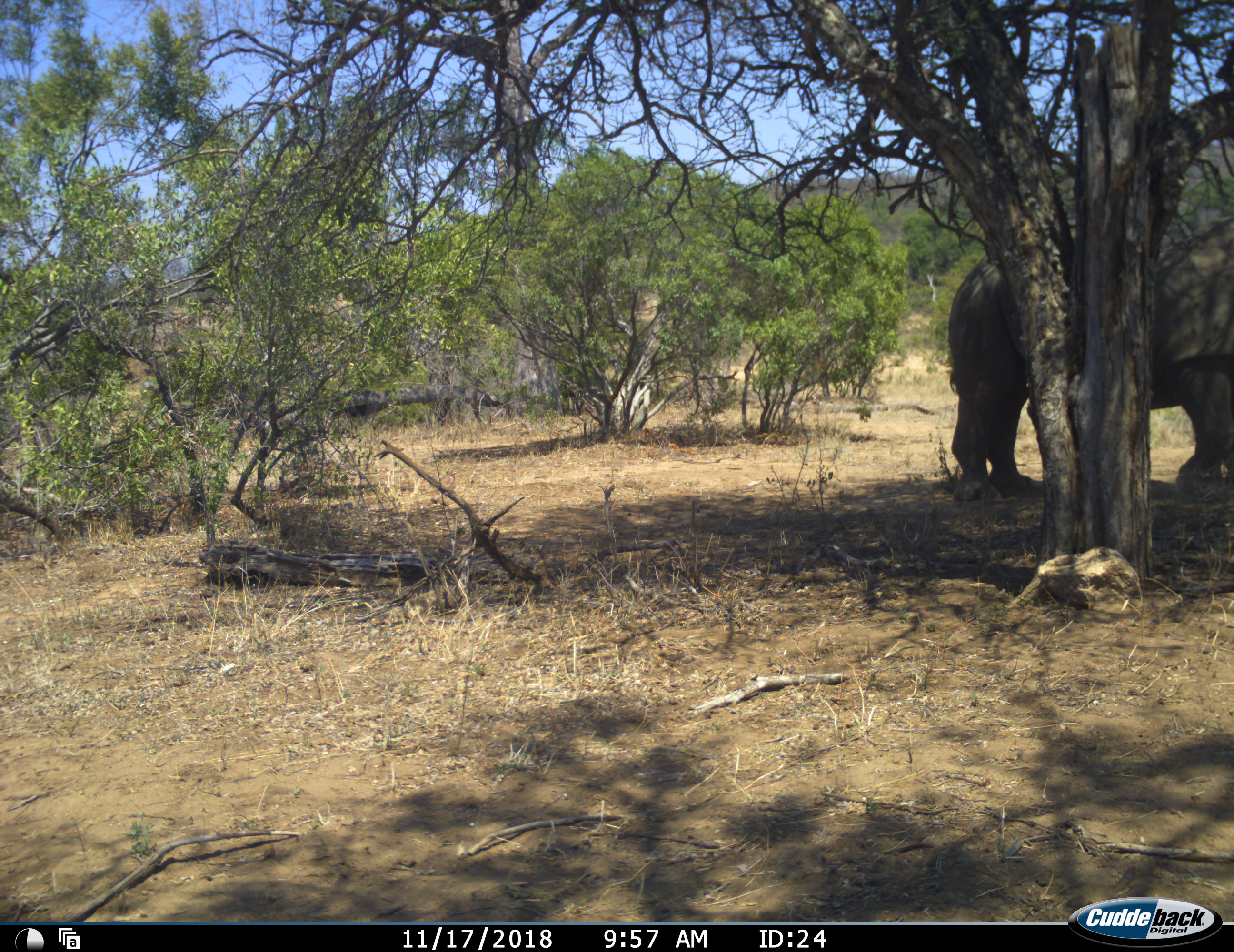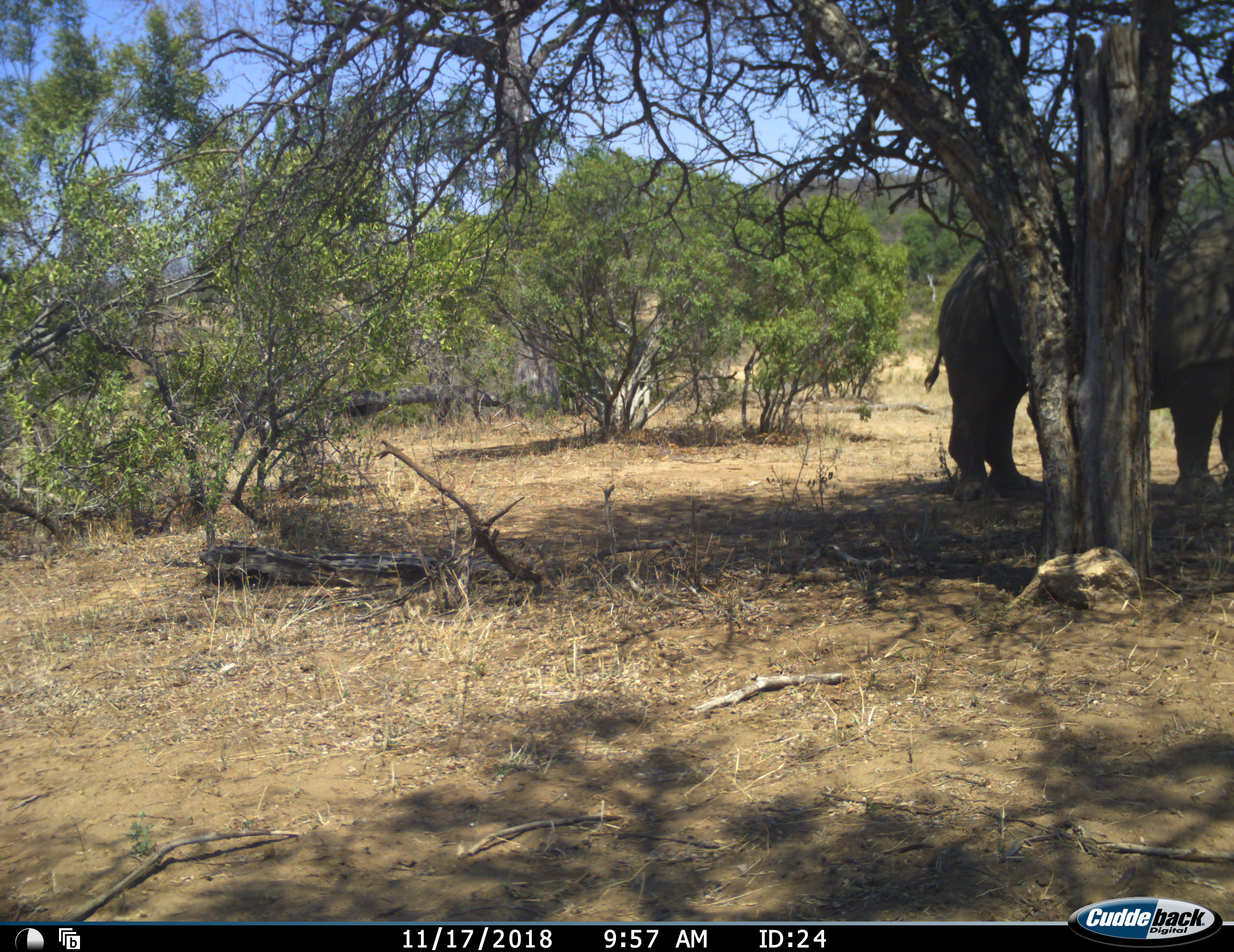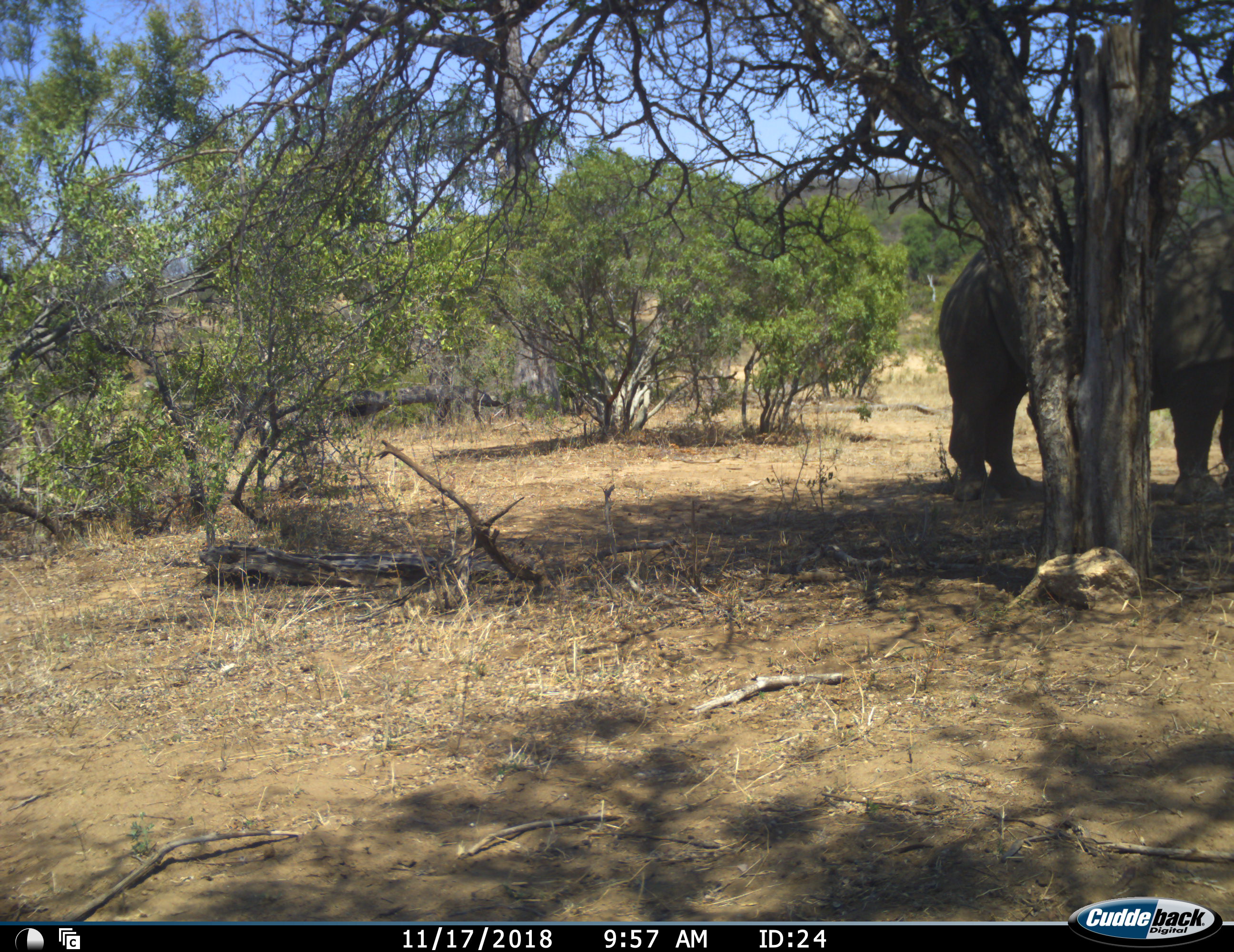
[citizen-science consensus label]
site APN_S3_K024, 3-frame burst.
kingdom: Animalia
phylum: Chordata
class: Mammalia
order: Proboscidea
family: Elephantidae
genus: Loxodonta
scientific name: Loxodonta africana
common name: african bush elephant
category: elephant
Elephant (african bush elephant) (Loxodonta africana), count 1. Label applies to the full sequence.